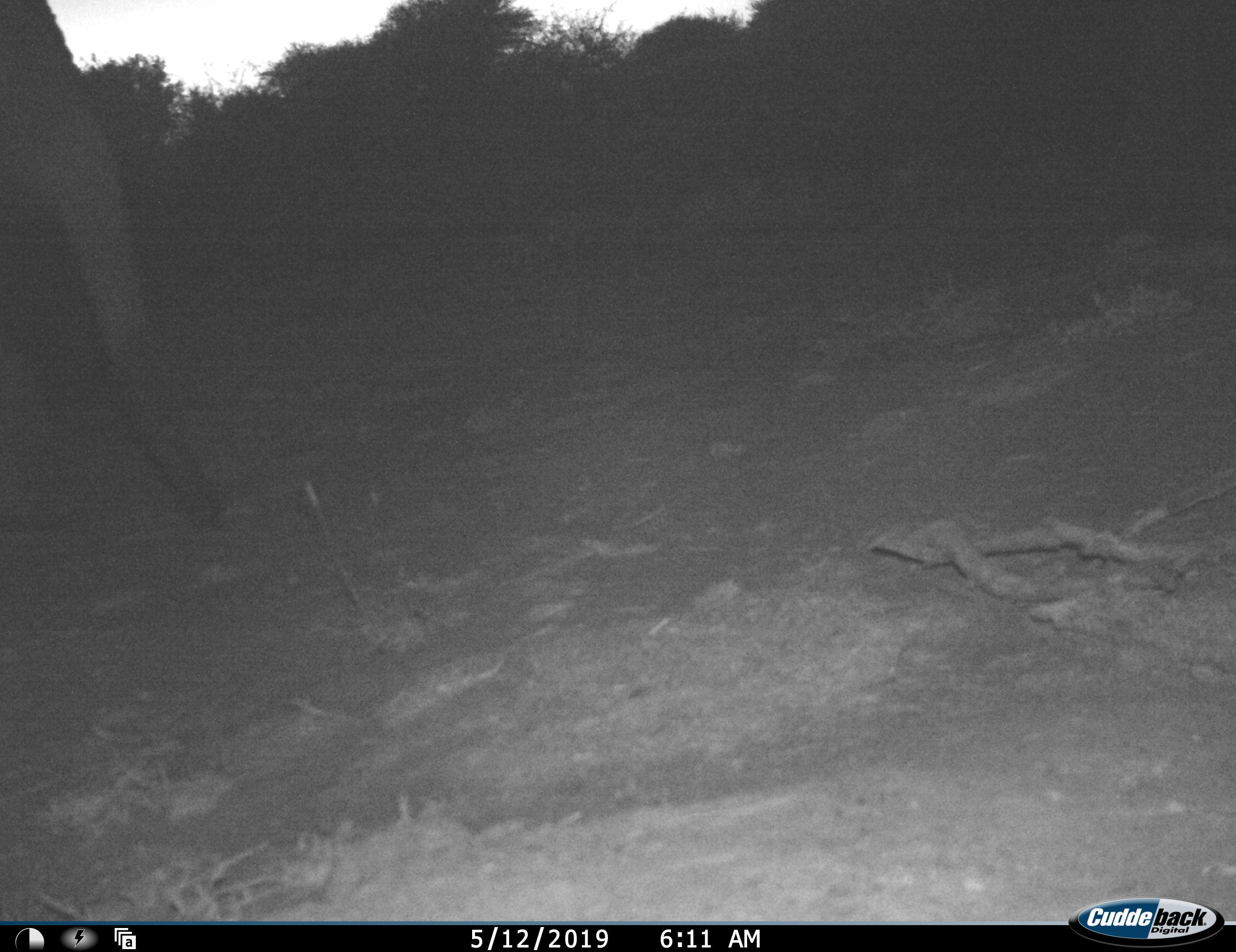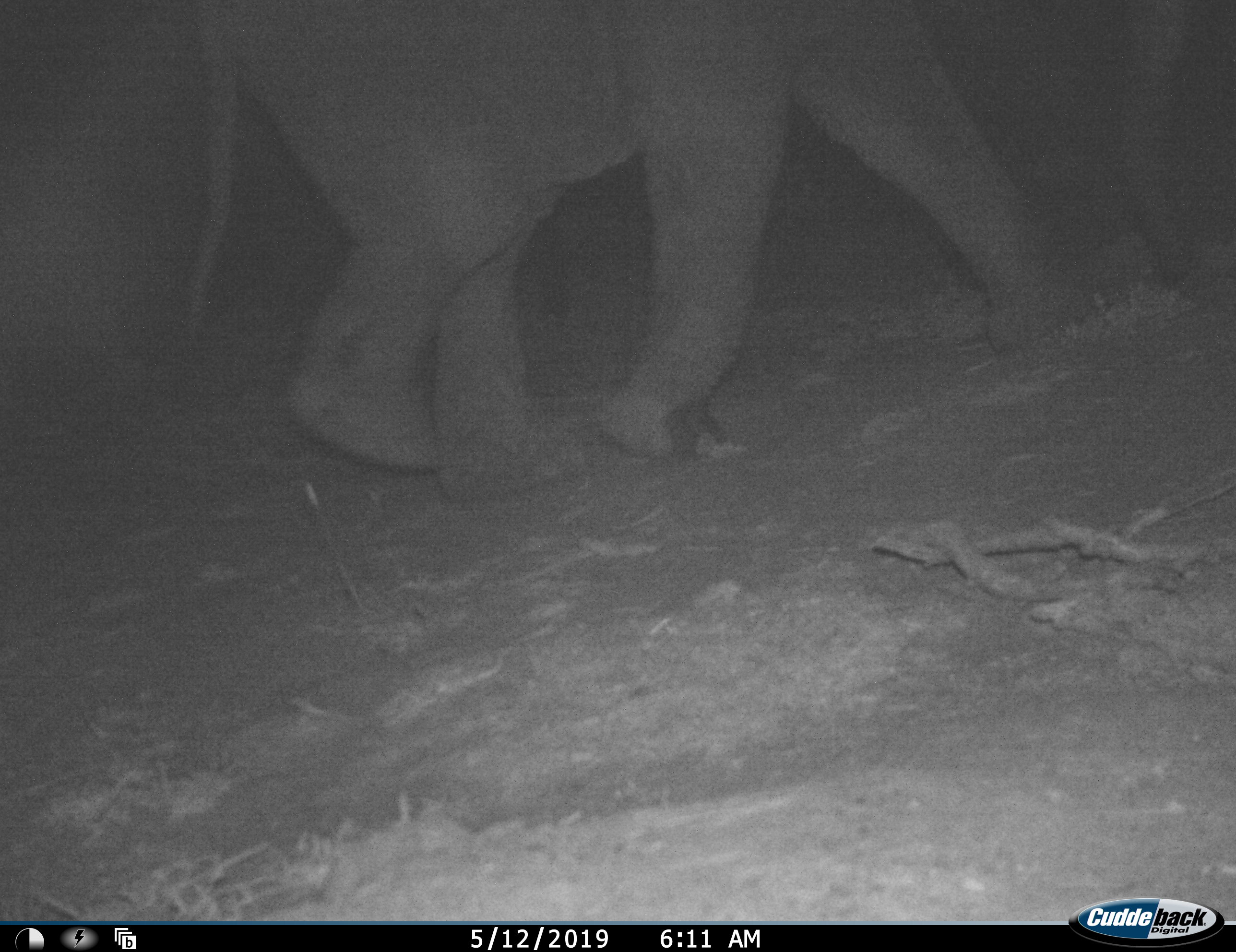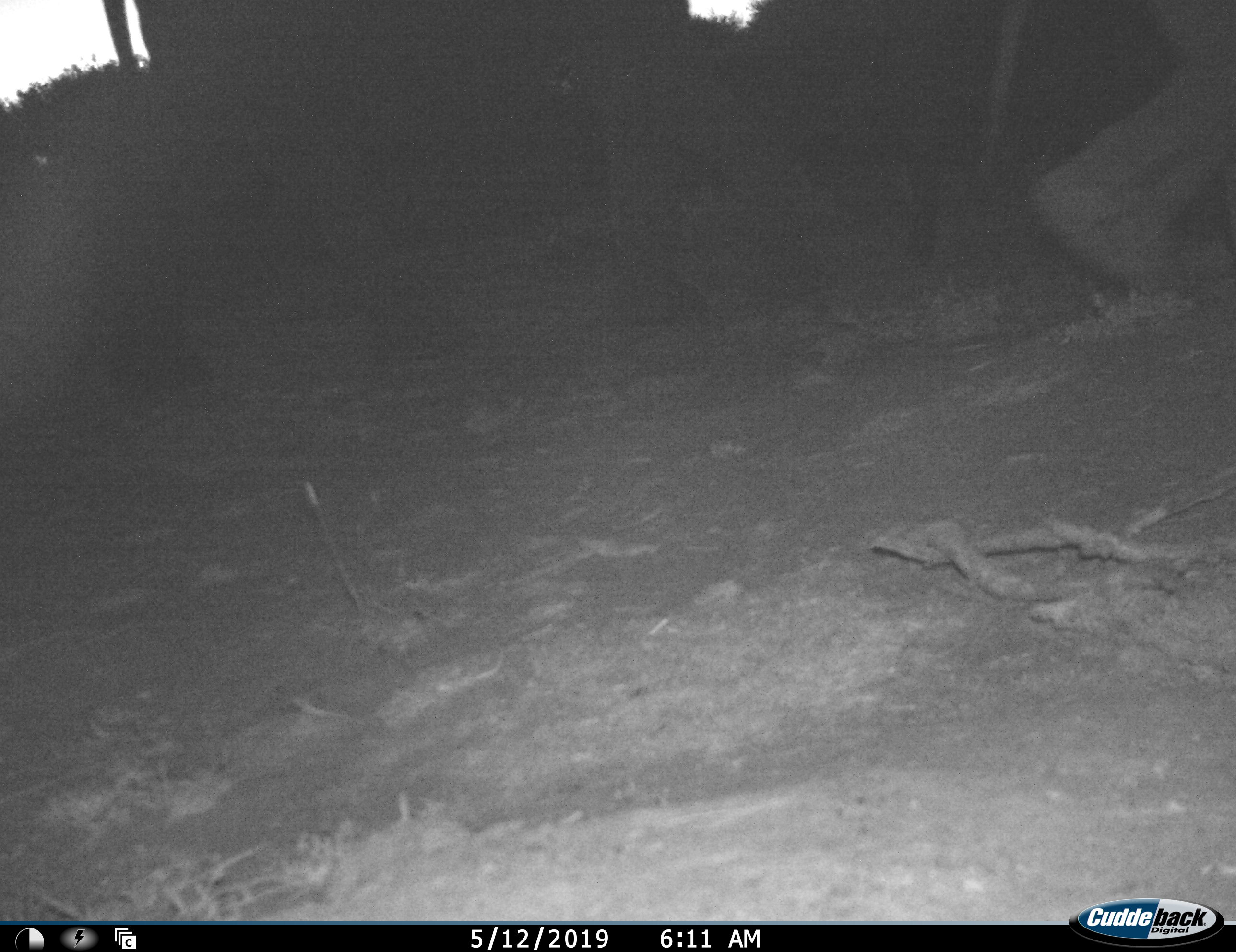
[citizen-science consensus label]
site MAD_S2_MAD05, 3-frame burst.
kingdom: Animalia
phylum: Chordata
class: Mammalia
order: Proboscidea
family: Elephantidae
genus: Loxodonta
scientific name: Loxodonta africana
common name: african bush elephant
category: elephant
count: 1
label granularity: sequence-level